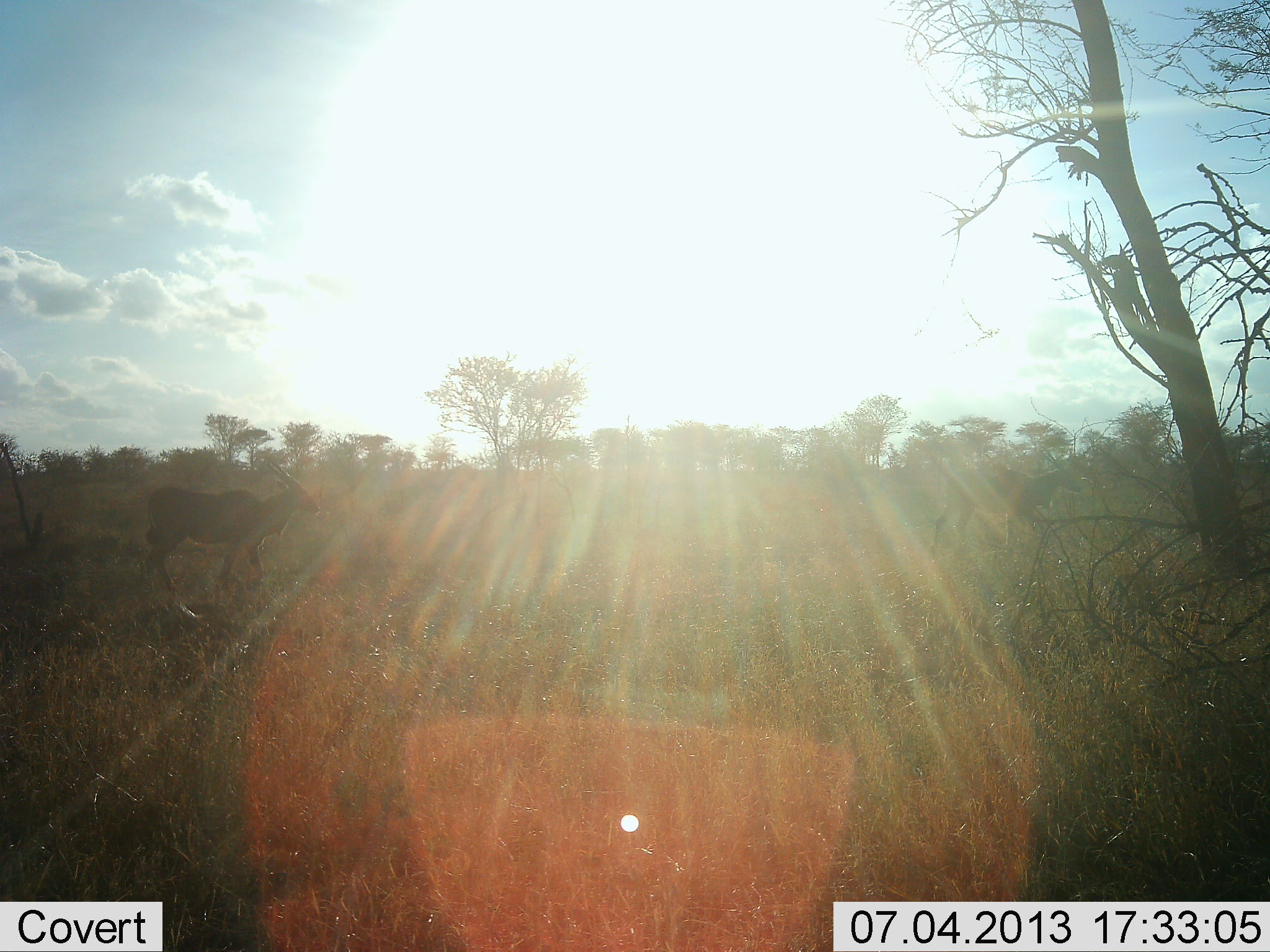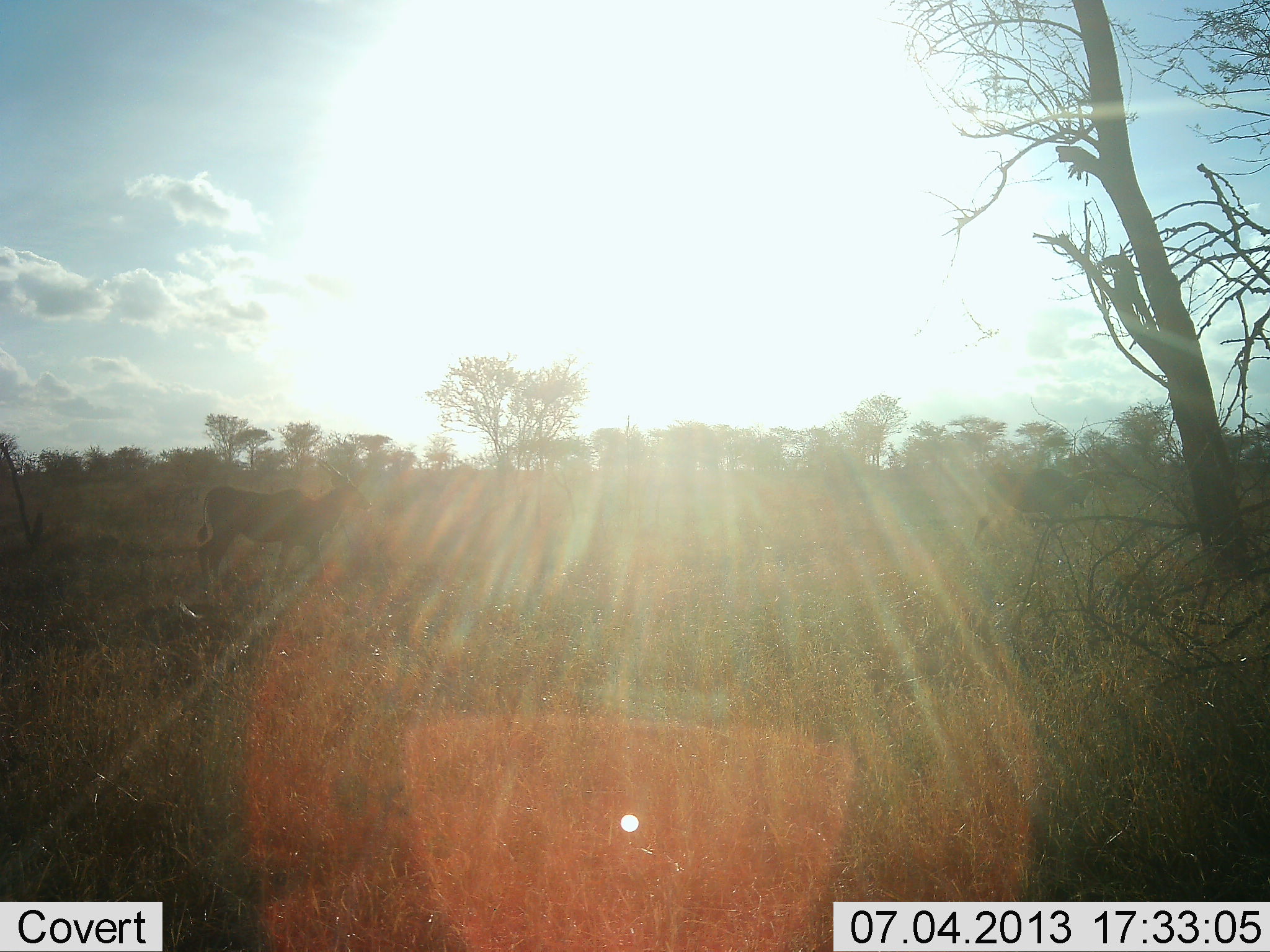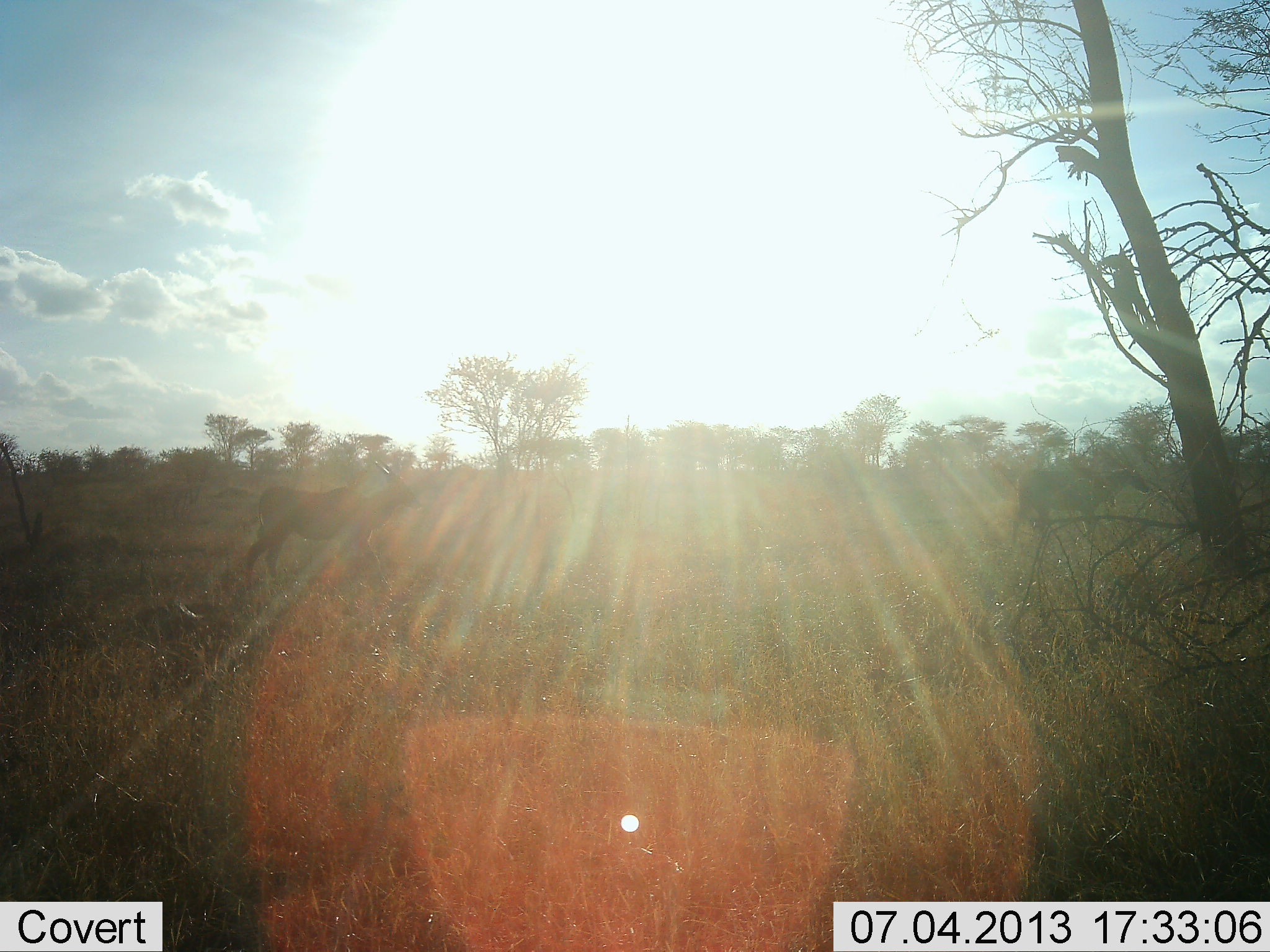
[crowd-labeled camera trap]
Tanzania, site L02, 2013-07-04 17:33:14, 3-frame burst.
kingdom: Animalia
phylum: Chordata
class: Mammalia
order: Artiodactyla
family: Bovidae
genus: Tragelaphus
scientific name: Tragelaphus oryx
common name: eland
Eland (Tragelaphus oryx), count 2. Behavior (volunteer vote fractions): standing 9%, resting 0%, moving 100%, interacting 0%. Young present (vote fraction): 0%. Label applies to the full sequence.